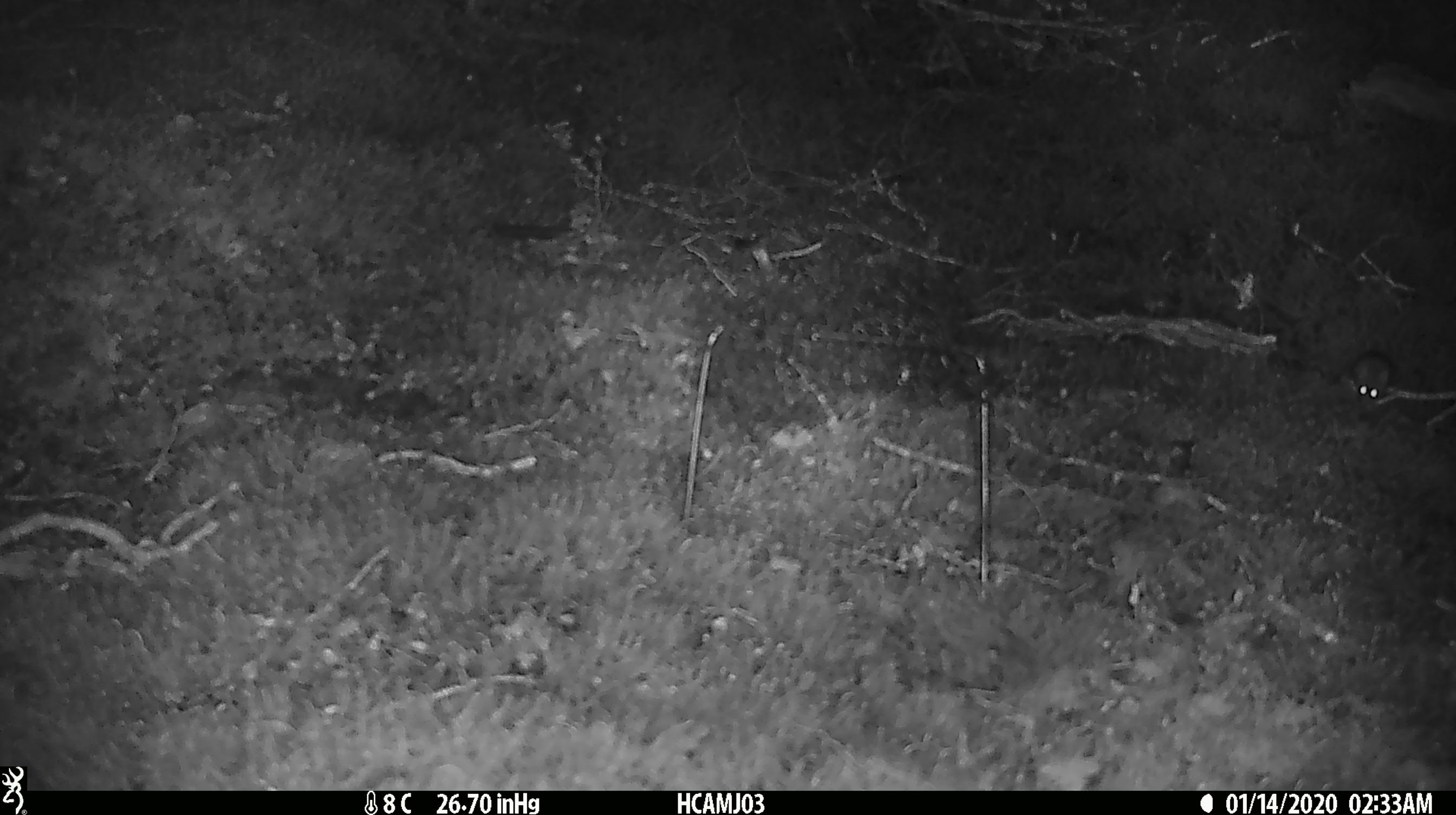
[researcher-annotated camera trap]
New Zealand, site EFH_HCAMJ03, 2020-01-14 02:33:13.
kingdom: Animalia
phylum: Chordata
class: Mammalia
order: Rodentia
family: Muridae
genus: Mus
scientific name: Mus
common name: mouse